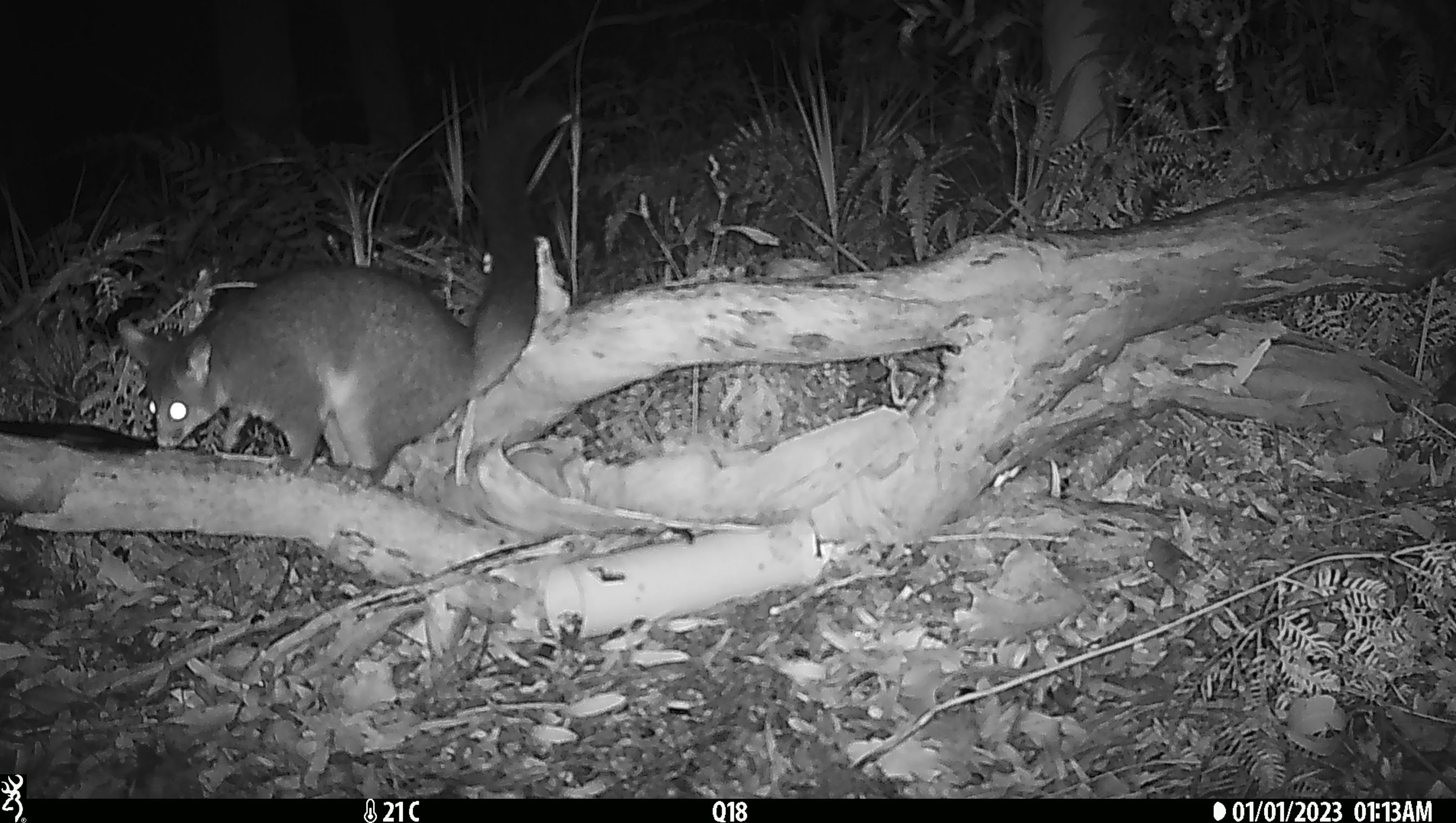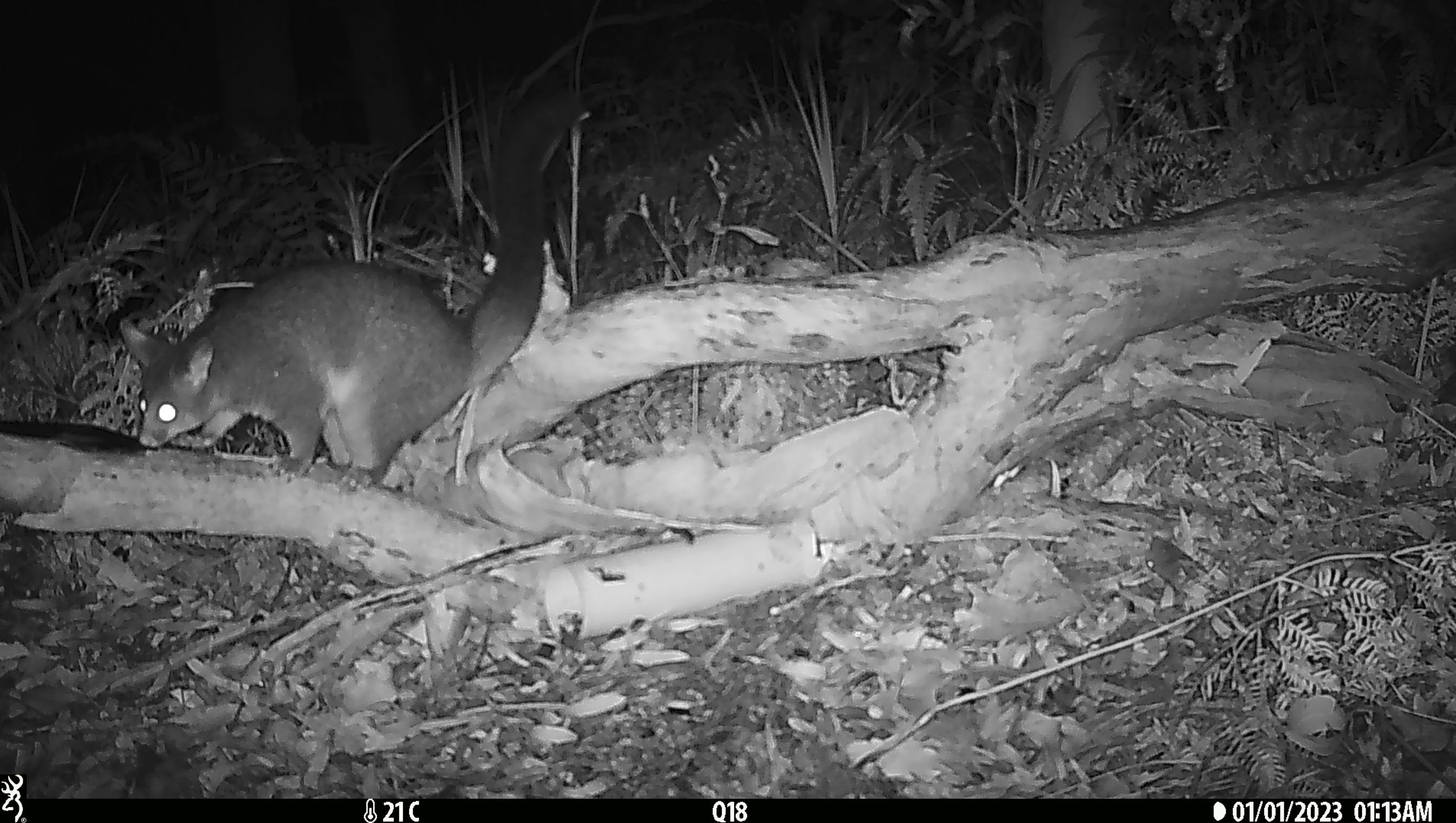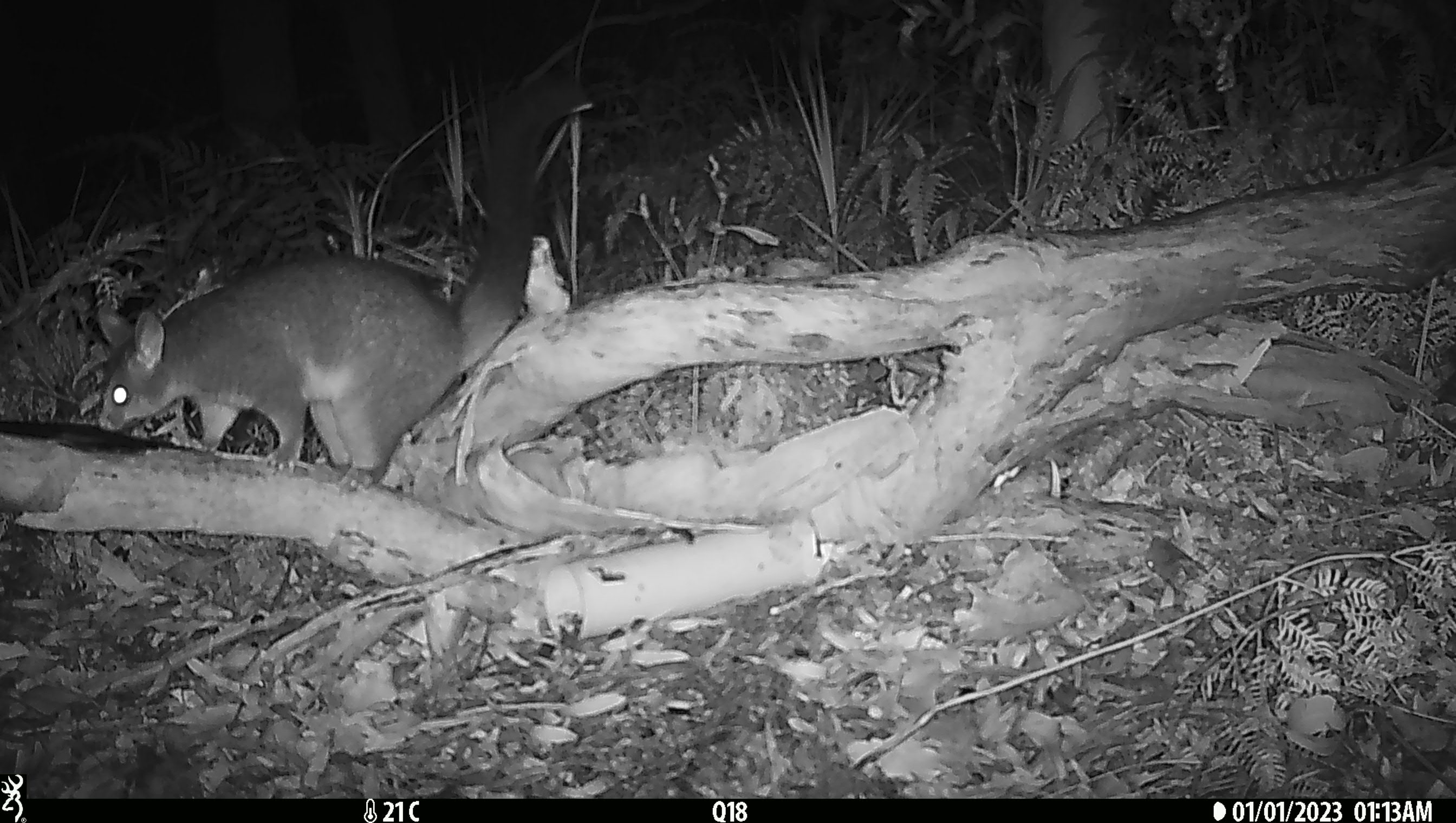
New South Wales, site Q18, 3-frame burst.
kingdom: Animalia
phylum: Chordata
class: Mammalia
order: Diprotodontia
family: Phalangeridae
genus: Trichosurus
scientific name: Trichosurus vulpecula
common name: common brushtail possum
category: possum